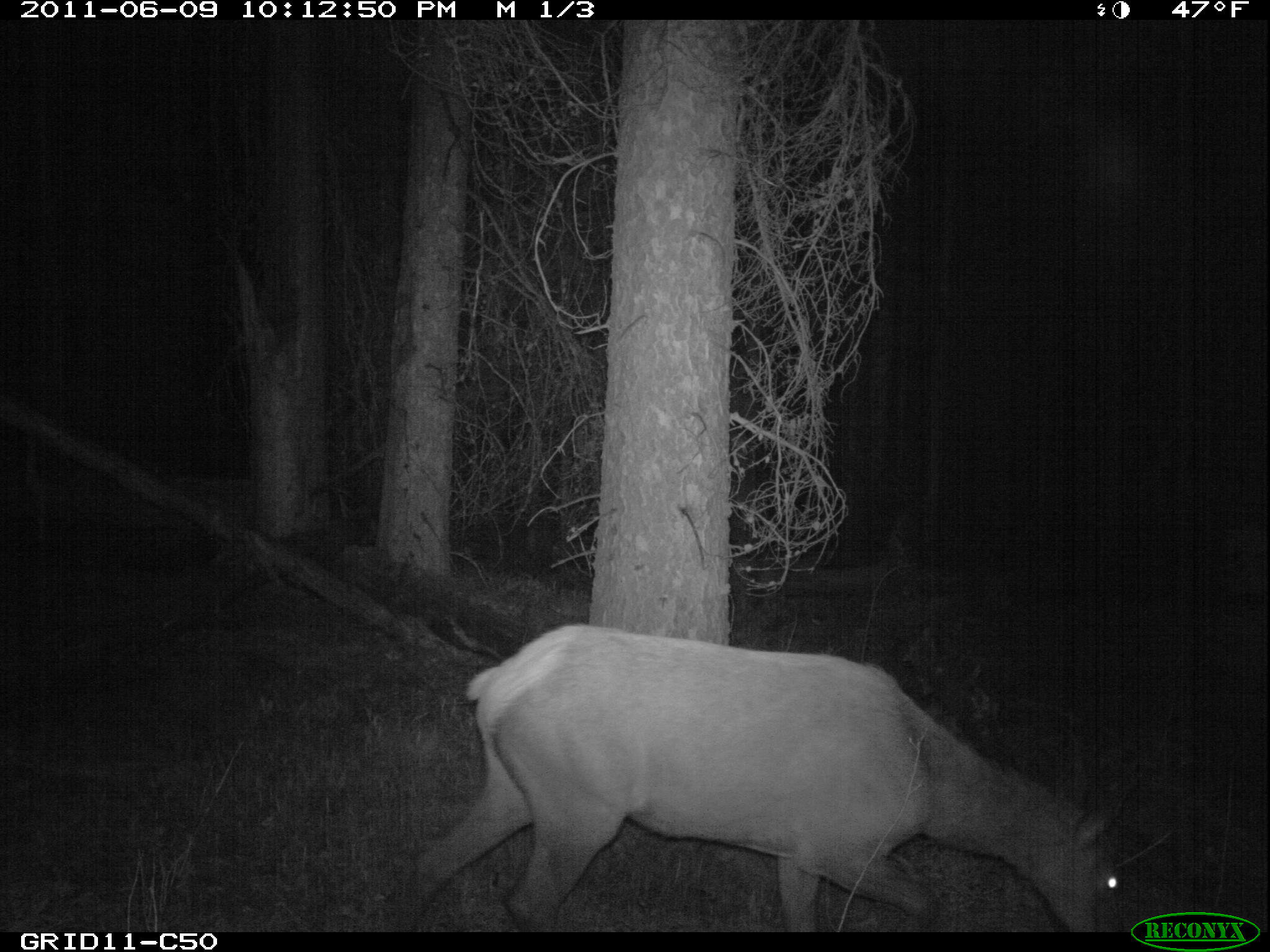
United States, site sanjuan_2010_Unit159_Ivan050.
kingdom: Animalia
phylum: Chordata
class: Mammalia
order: Artiodactyla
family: Cervidae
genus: Cervus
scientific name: Cervus elaphus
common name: red deer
Cervus elaphus (red deer).